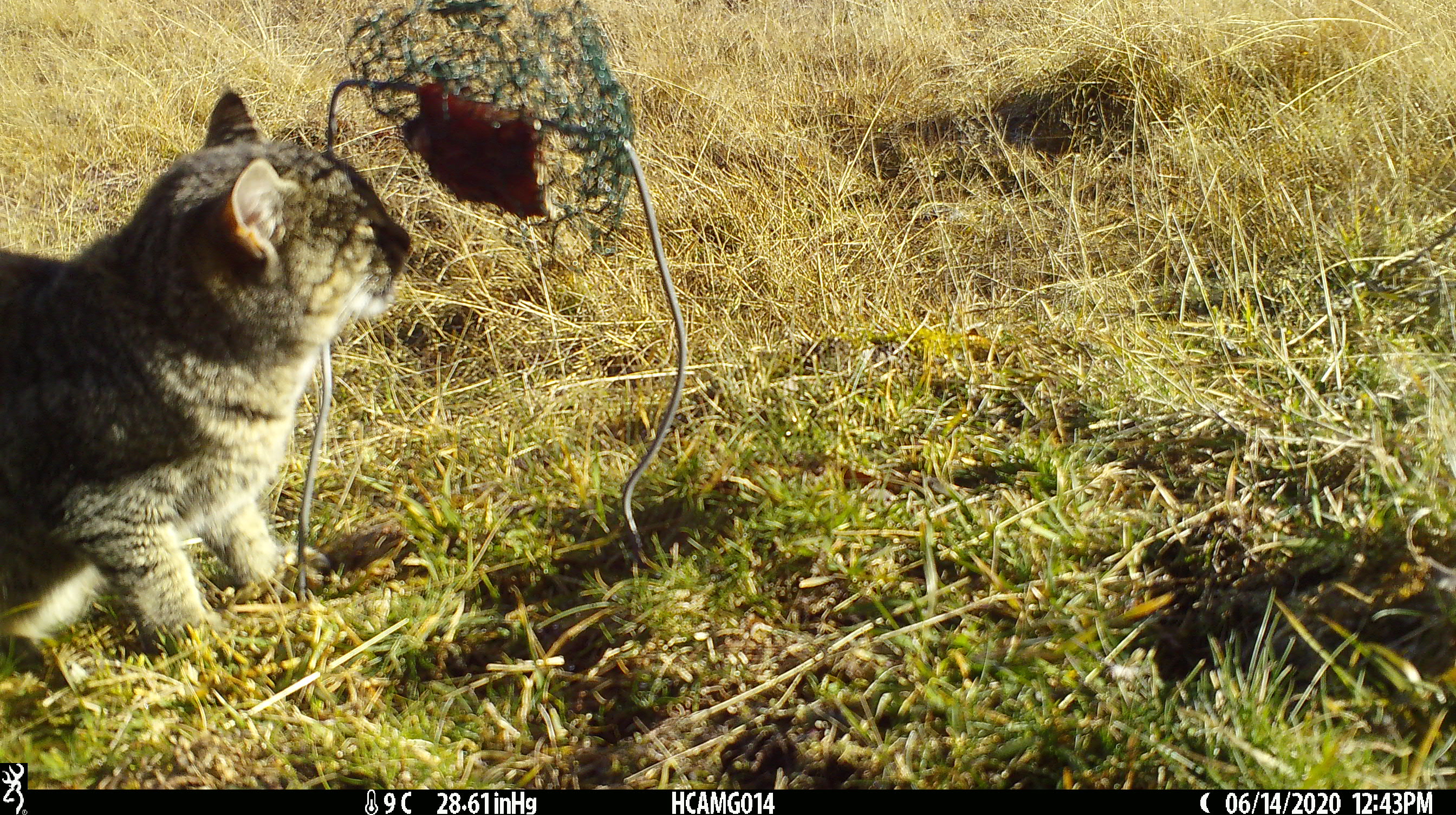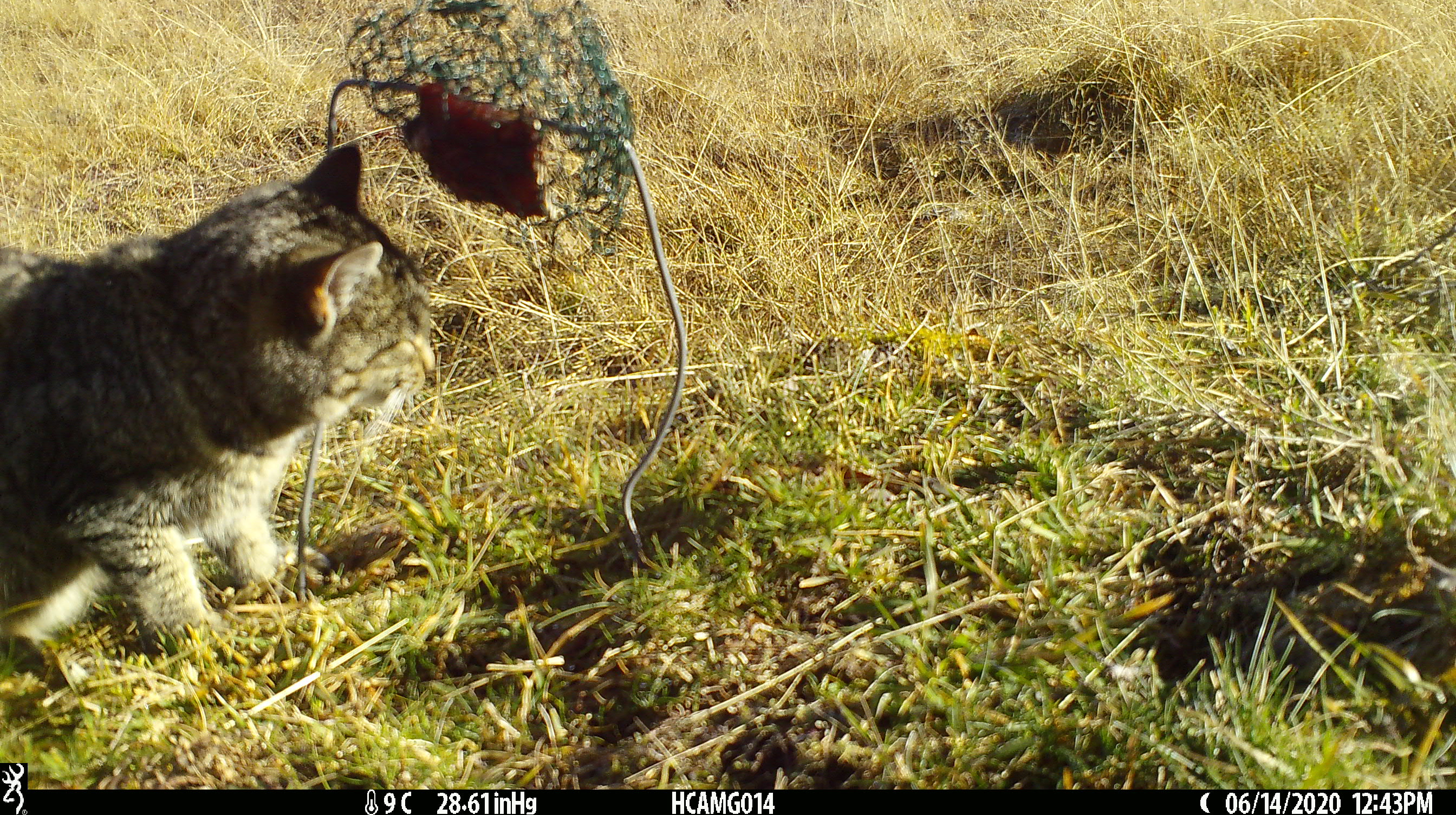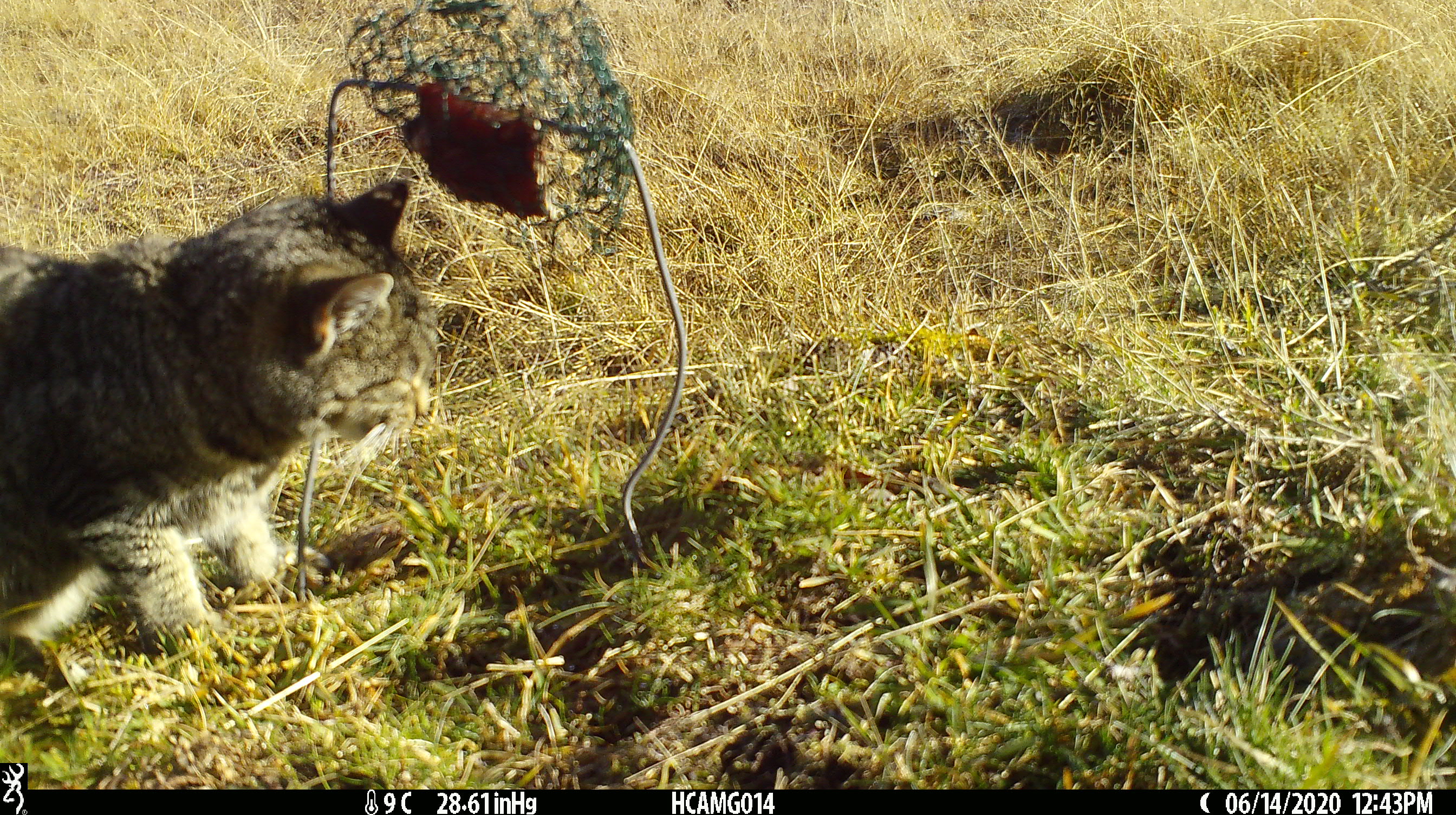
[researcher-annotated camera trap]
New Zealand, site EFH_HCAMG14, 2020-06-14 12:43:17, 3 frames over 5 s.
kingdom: Animalia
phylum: Chordata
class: Mammalia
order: Carnivora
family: Felidae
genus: Felis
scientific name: Felis catus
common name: domestic cat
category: cat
Cat (domestic cat) (Felis catus).